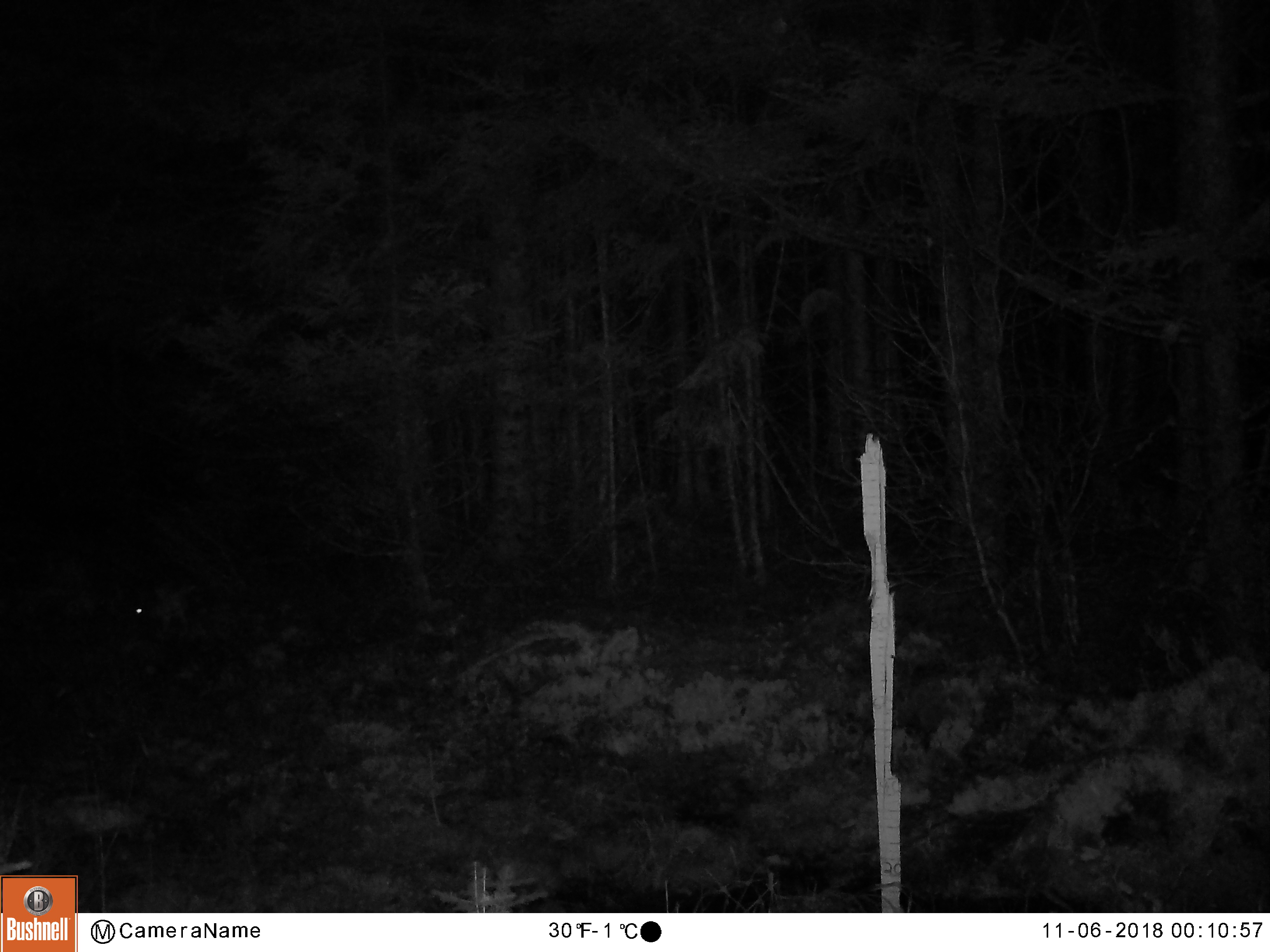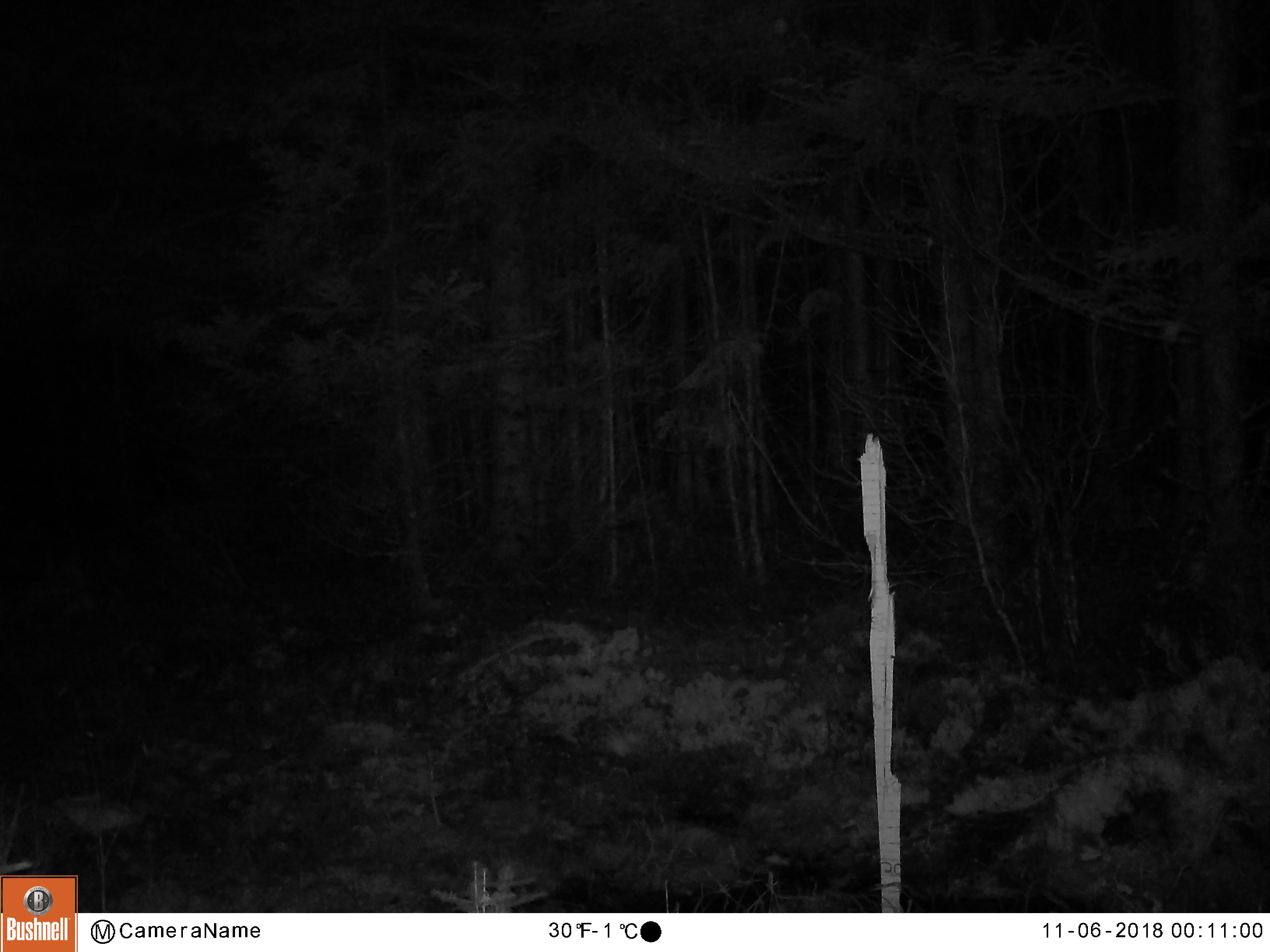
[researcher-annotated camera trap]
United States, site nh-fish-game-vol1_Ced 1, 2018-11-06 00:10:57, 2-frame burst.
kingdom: Animalia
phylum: Chordata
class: Mammalia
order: Lagomorpha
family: Leporidae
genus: Lepus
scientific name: Lepus americanus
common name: snowshoe hare